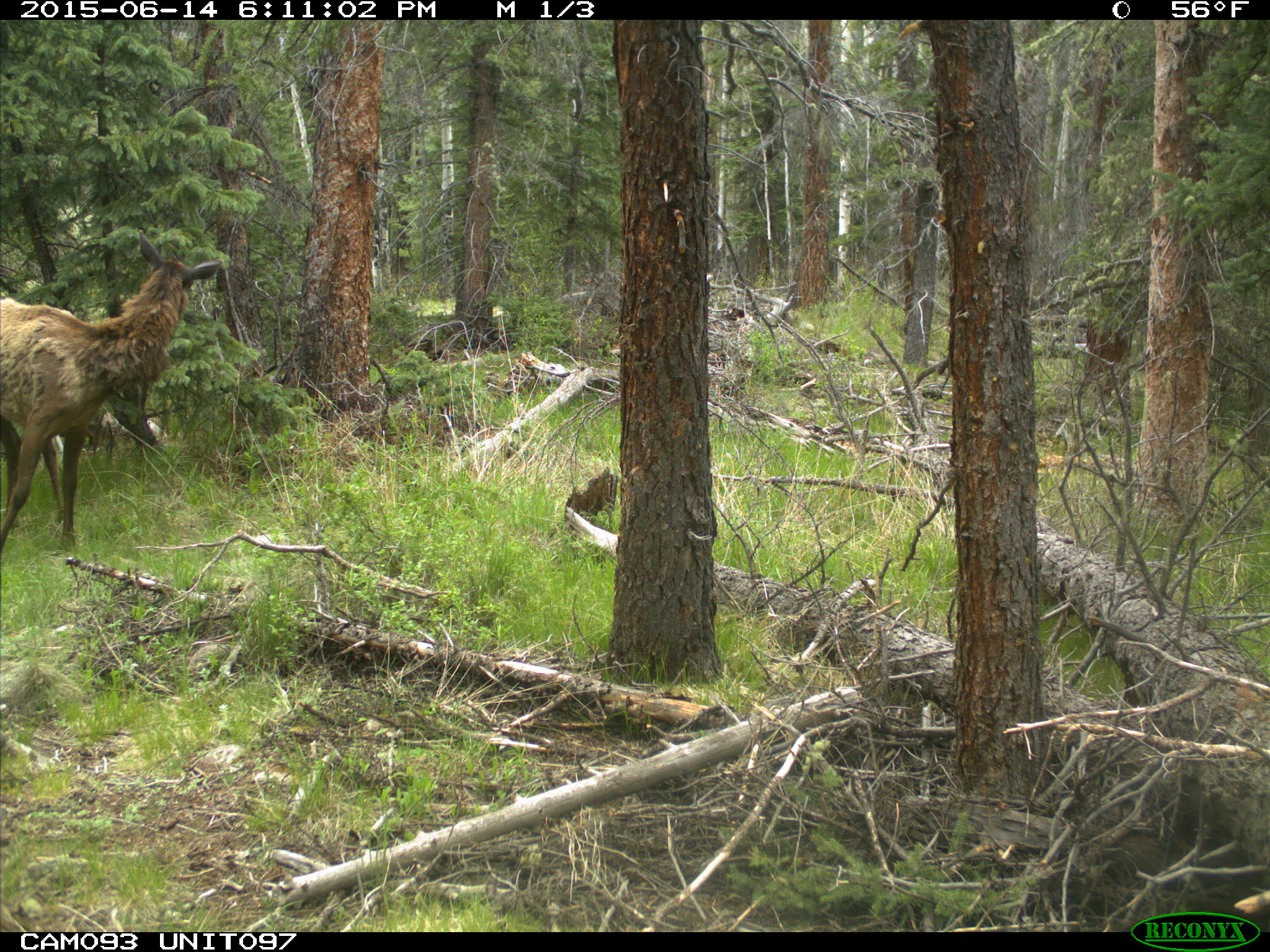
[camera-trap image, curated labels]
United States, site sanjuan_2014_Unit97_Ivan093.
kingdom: Animalia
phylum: Chordata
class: Mammalia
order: Artiodactyla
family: Cervidae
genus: Cervus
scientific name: Cervus elaphus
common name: red deer